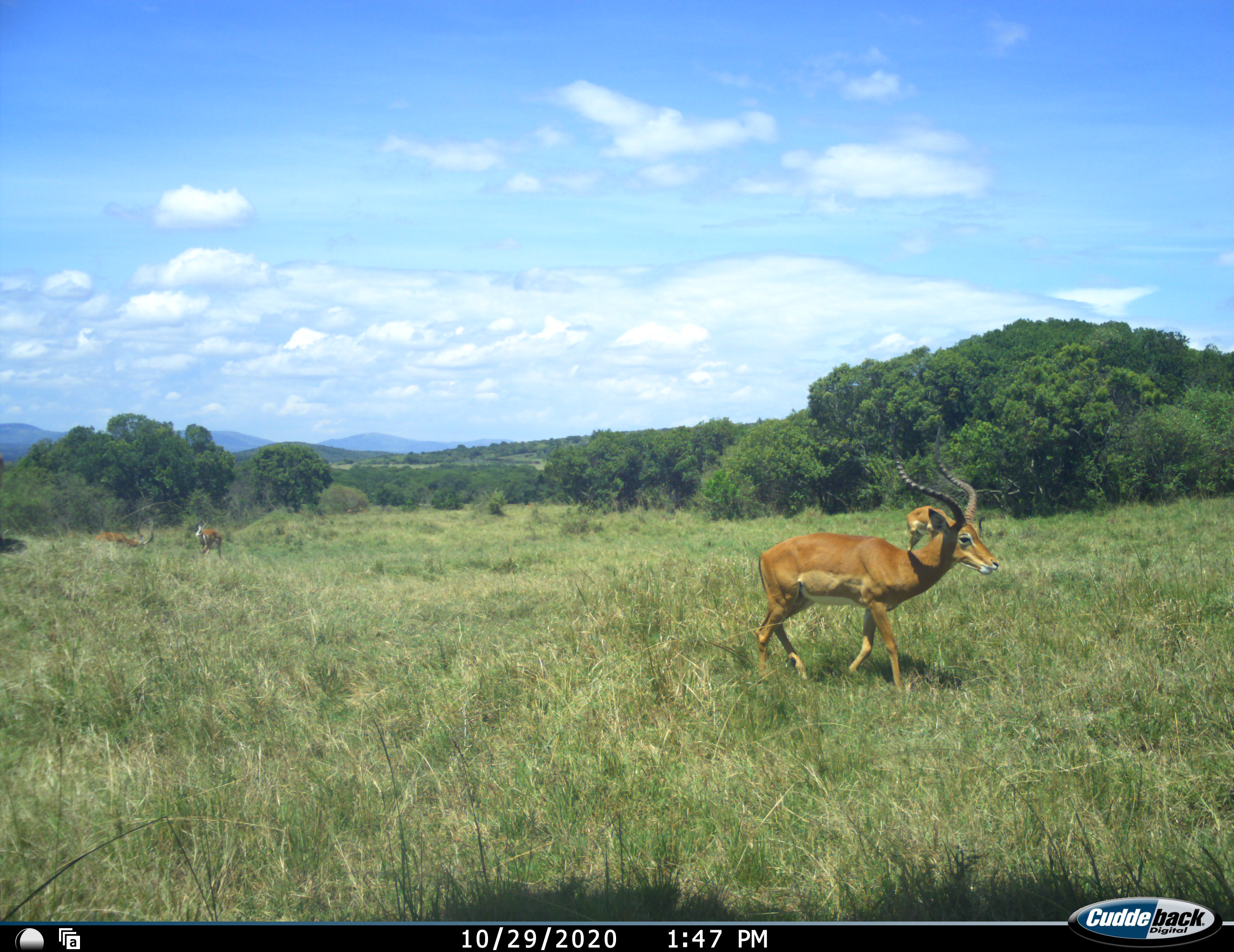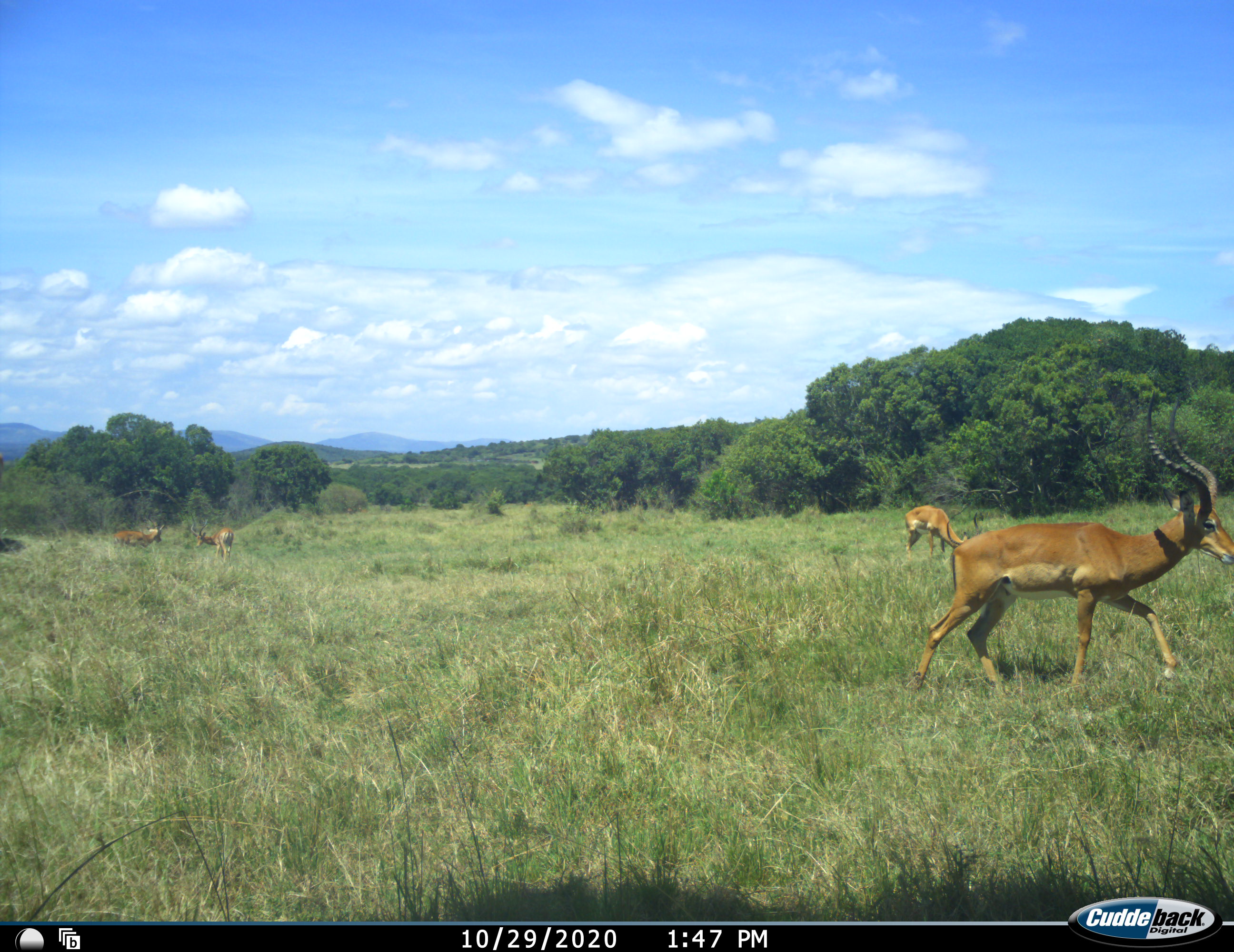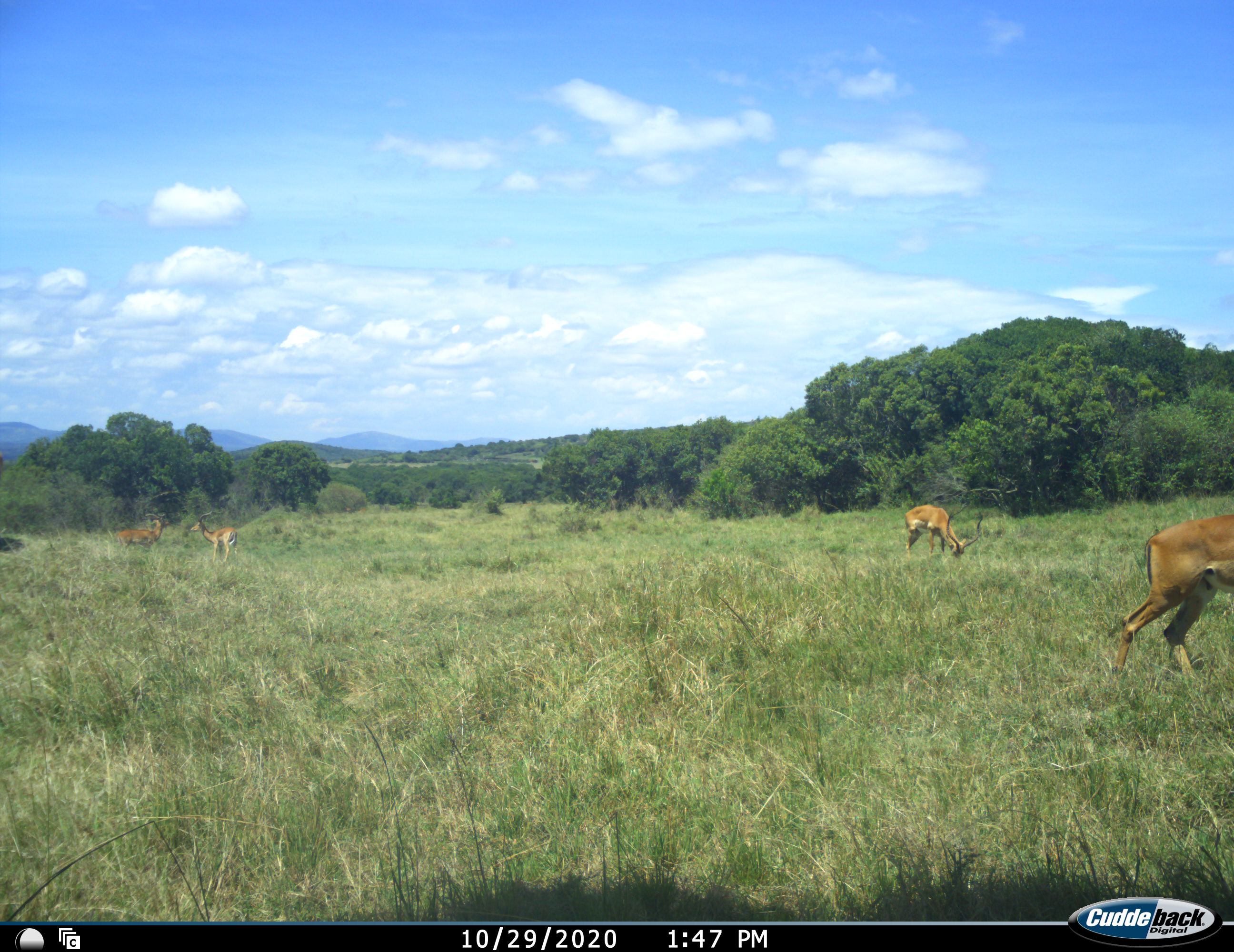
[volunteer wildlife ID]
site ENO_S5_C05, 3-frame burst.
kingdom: Animalia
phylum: Chordata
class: Mammalia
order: Artiodactyla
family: Bovidae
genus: Aepyceros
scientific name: Aepyceros melampus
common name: impala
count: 4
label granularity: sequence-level